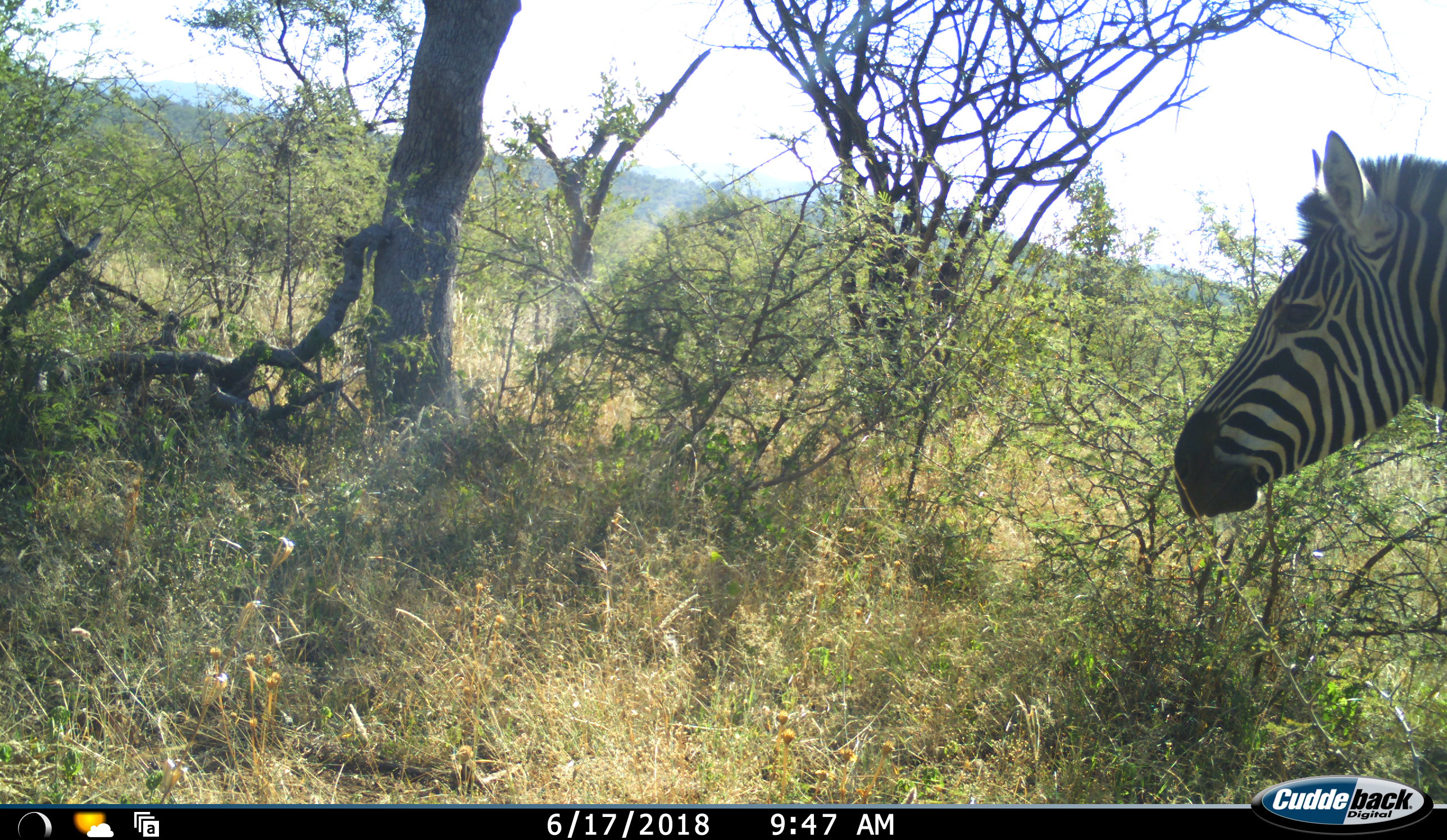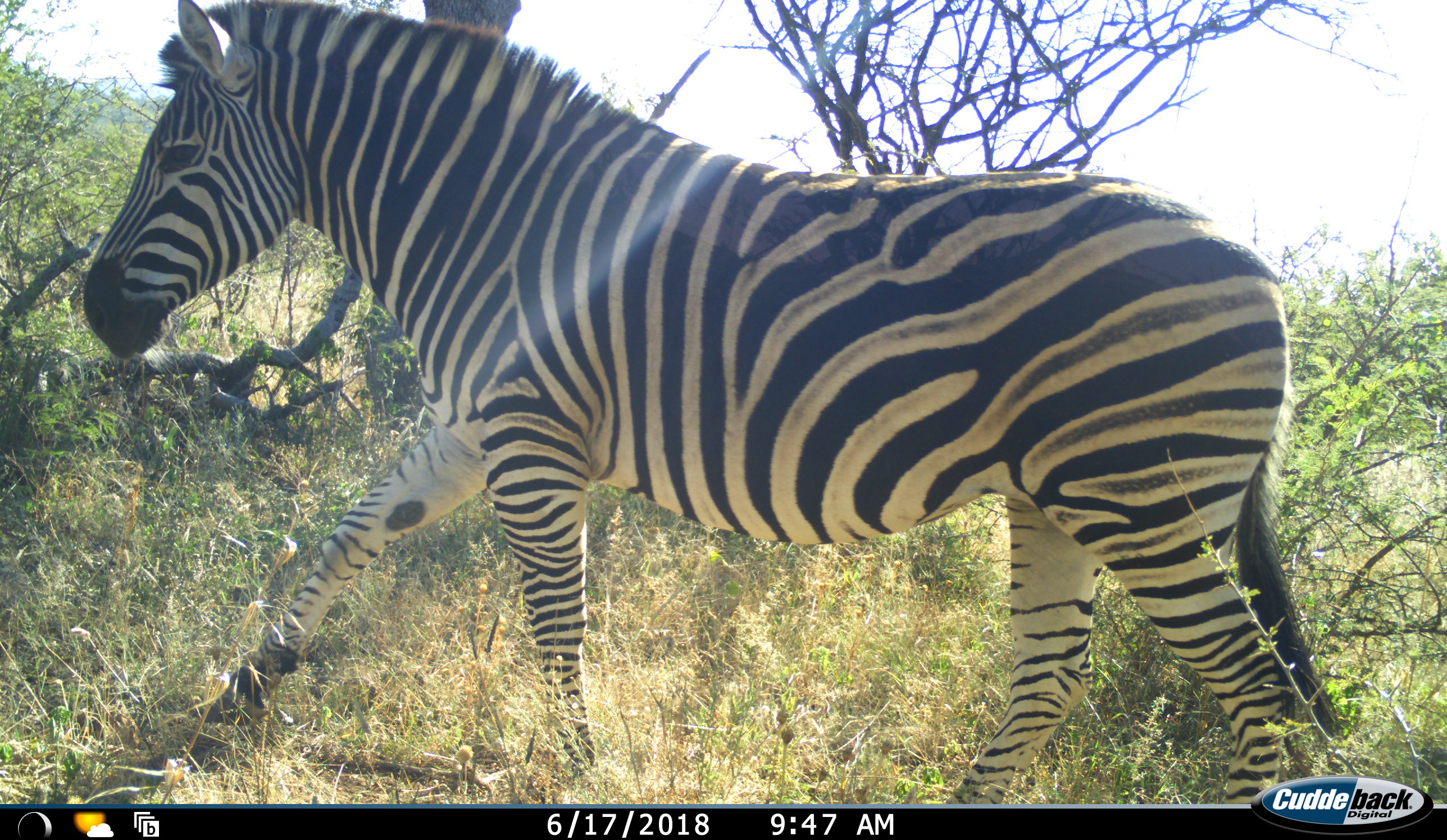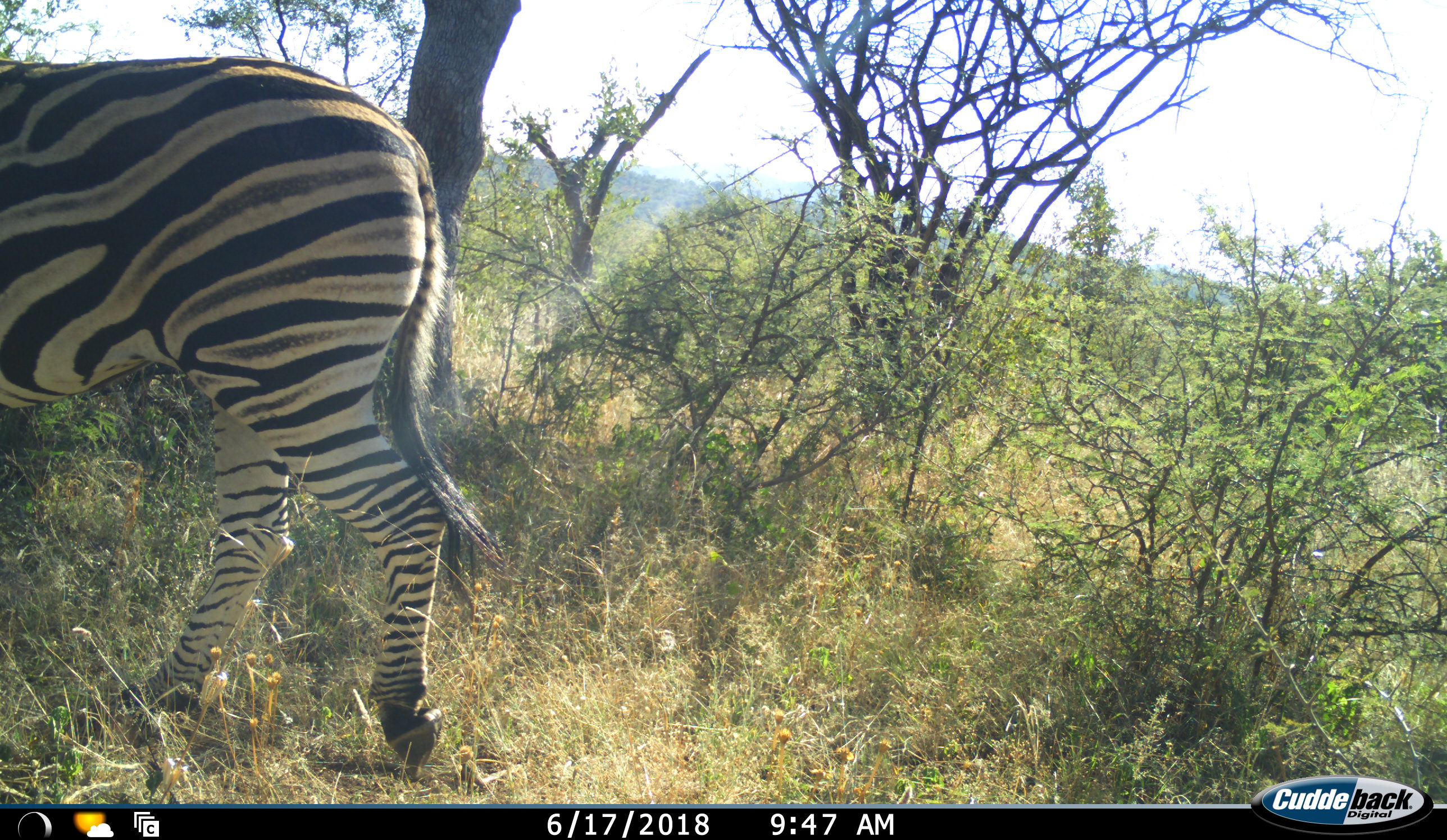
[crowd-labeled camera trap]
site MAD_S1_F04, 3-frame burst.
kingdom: Animalia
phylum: Chordata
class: Mammalia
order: Perissodactyla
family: Equidae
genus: Equus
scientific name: Equus quagga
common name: plains zebra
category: zebraplains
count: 1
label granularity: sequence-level